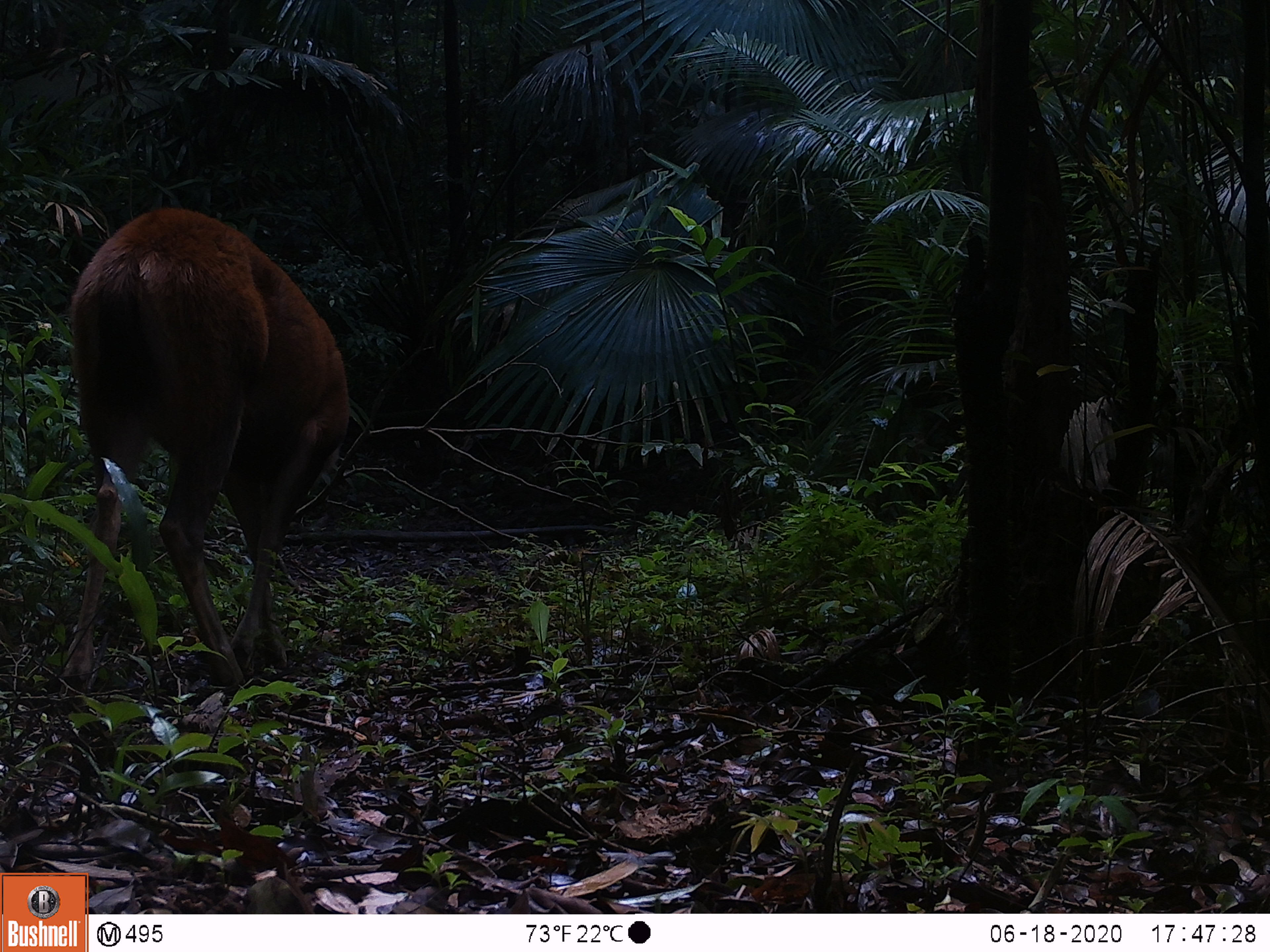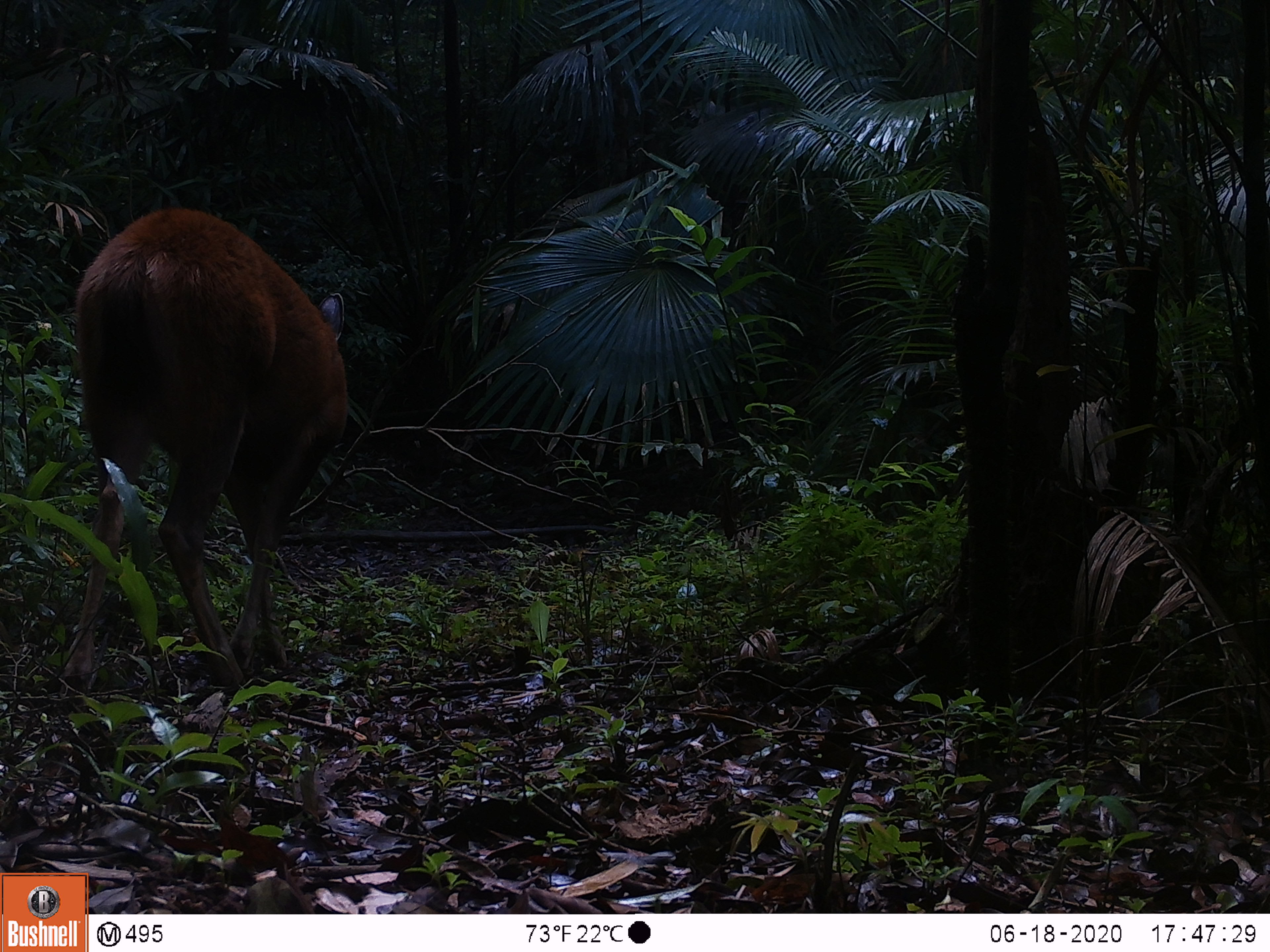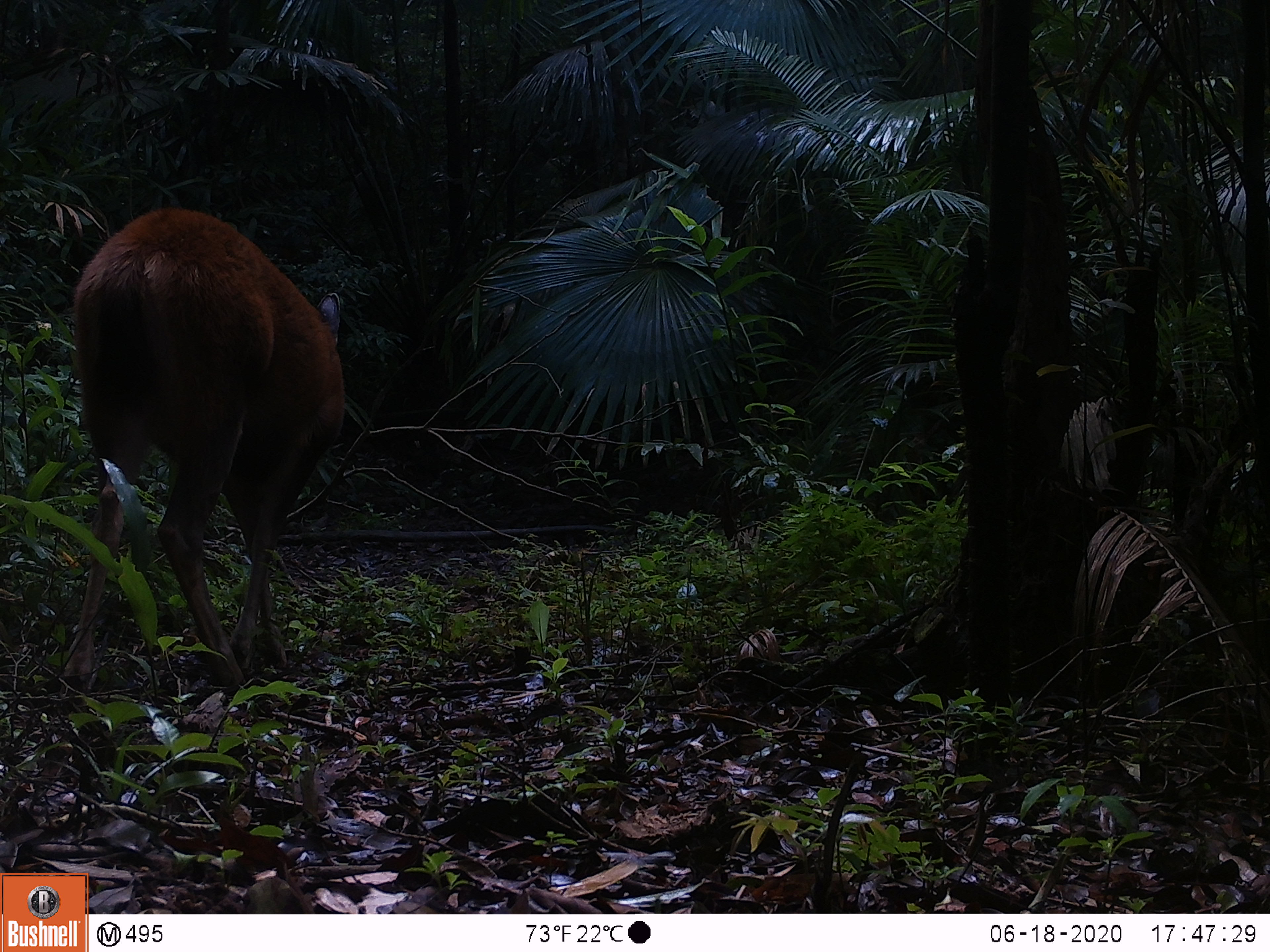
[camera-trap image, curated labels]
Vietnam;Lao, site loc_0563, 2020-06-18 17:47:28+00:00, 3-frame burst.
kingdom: Animalia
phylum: Chordata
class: Mammalia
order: Artiodactyla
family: Cervidae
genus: Rusa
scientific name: Rusa unicolor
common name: sambar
Sambar (Rusa unicolor). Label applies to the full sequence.